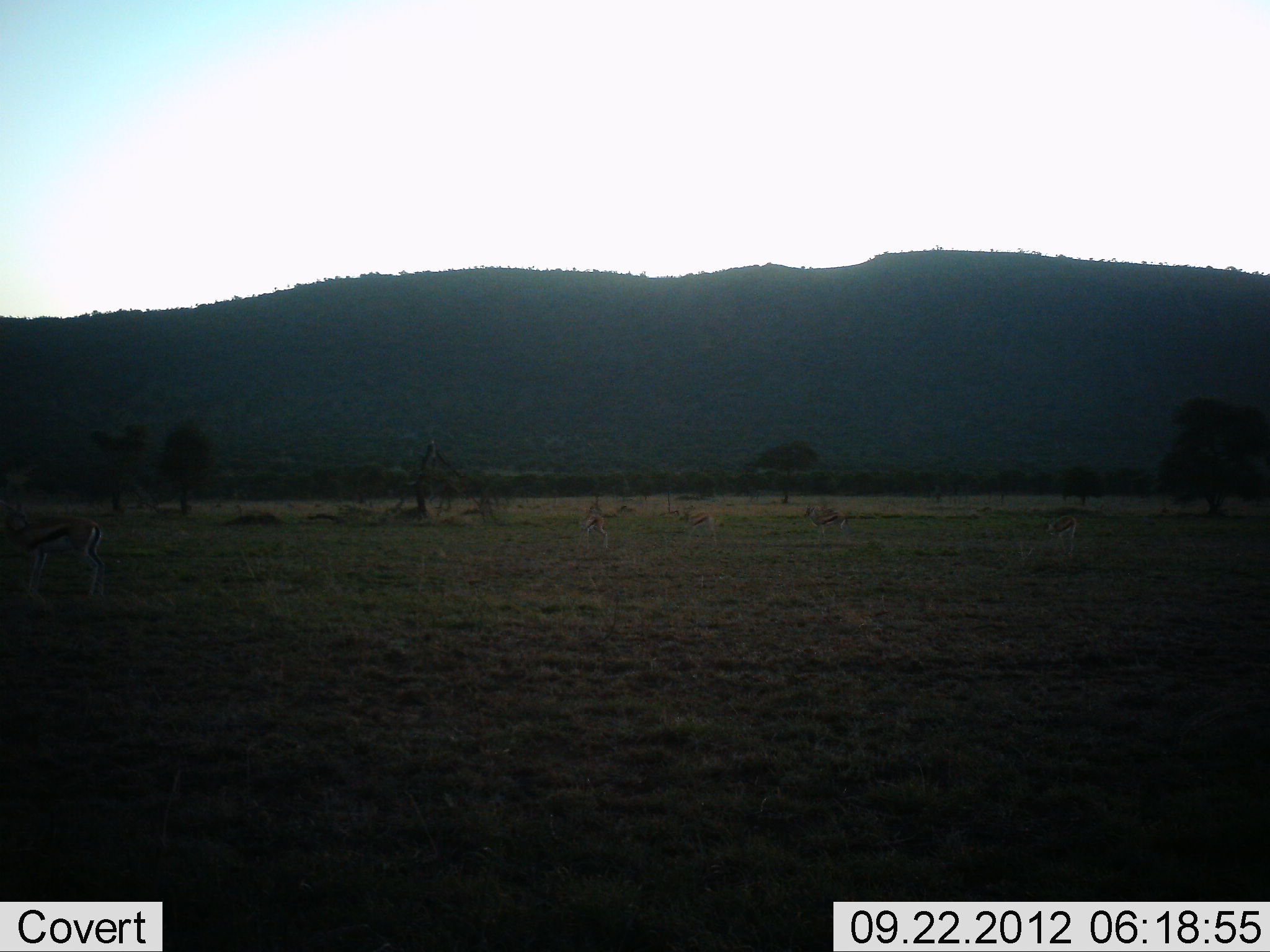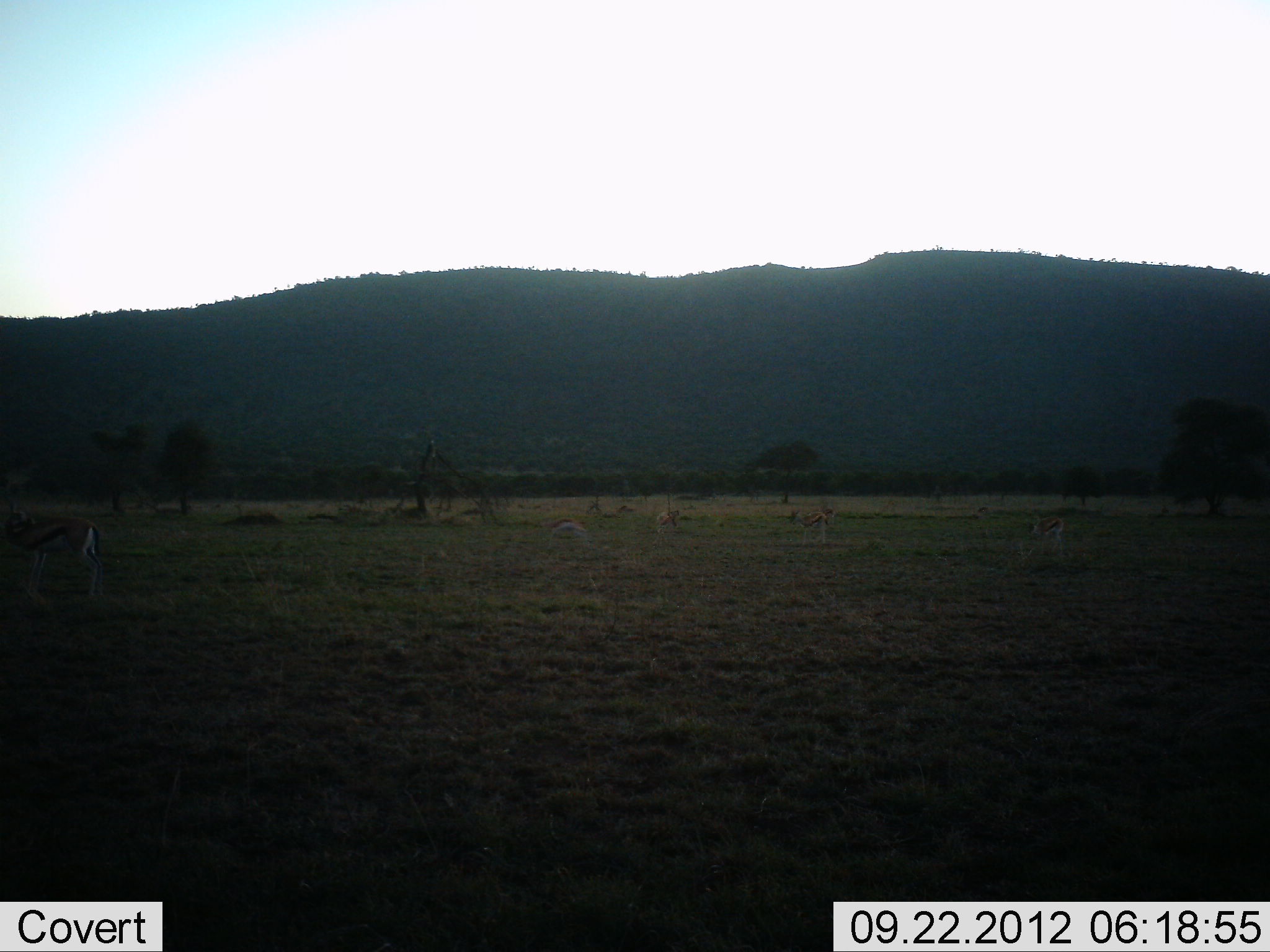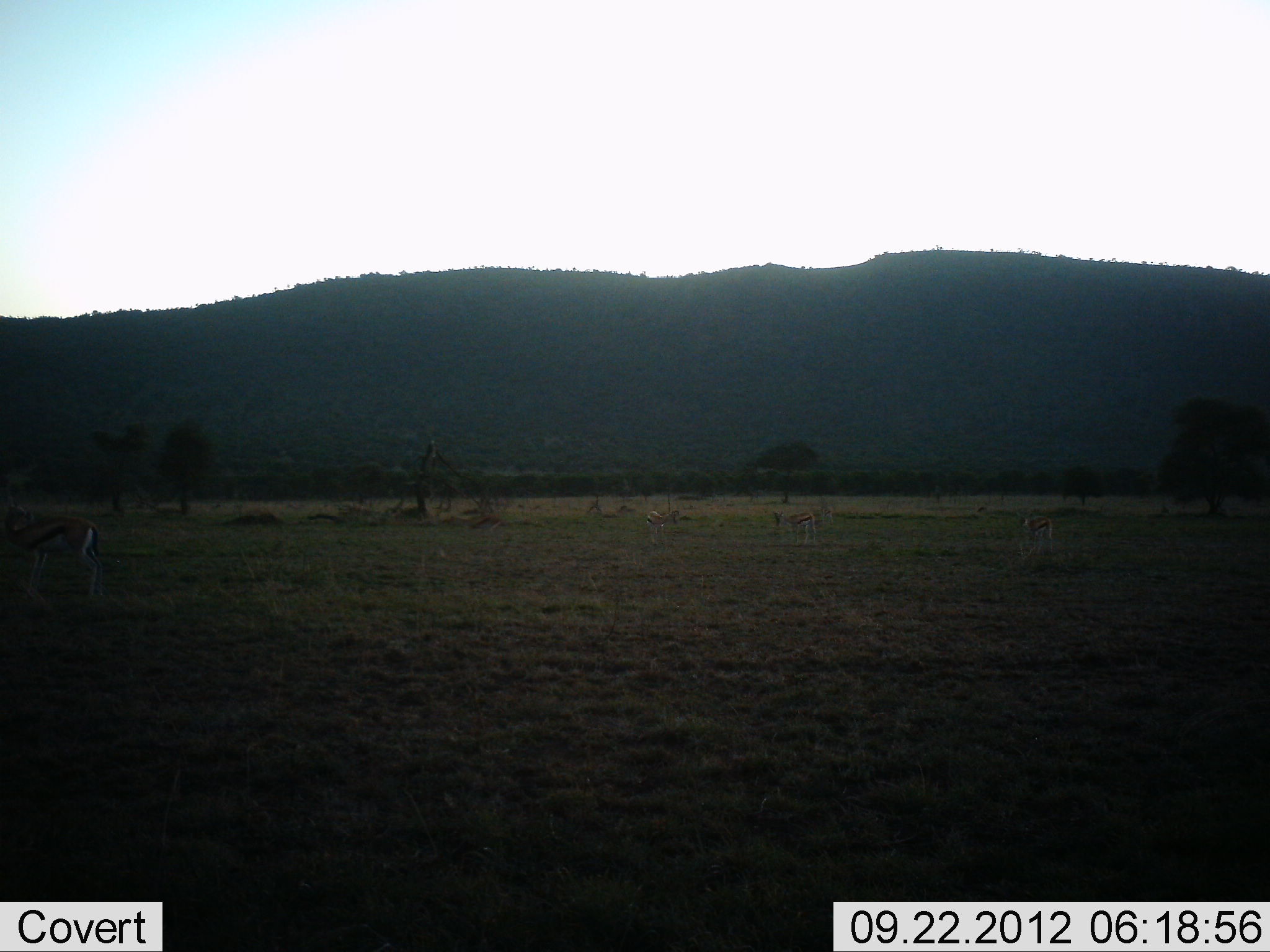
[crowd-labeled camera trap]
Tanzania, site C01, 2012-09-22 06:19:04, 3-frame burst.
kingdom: Animalia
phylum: Chordata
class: Mammalia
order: Artiodactyla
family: Bovidae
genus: Eudorcas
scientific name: Eudorcas thomsonii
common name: thomson's gazelle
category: gazellethomsons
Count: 5.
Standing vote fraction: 40%.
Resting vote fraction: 0%.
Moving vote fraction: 80%.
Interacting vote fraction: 0%.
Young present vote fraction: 0%.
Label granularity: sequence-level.